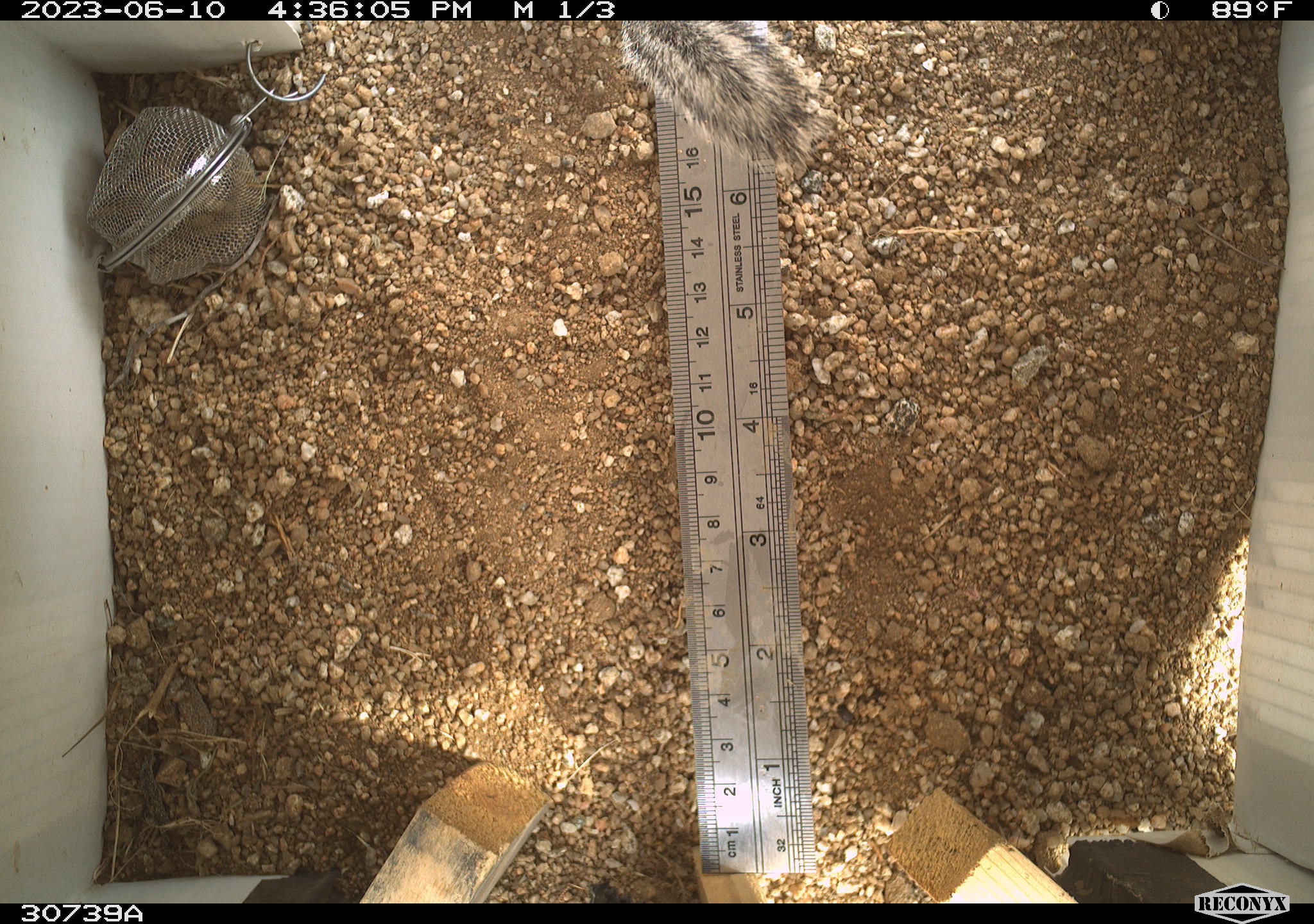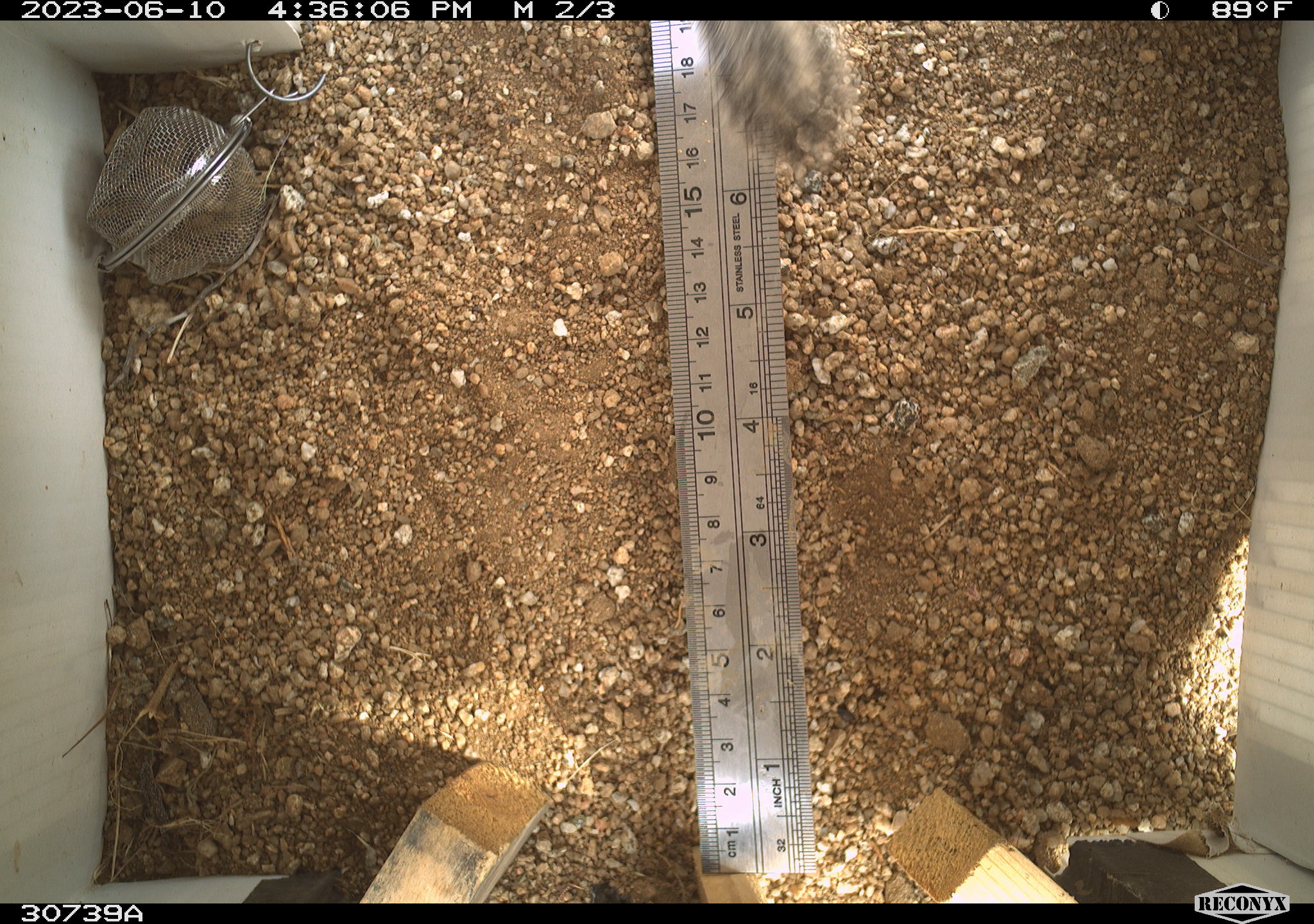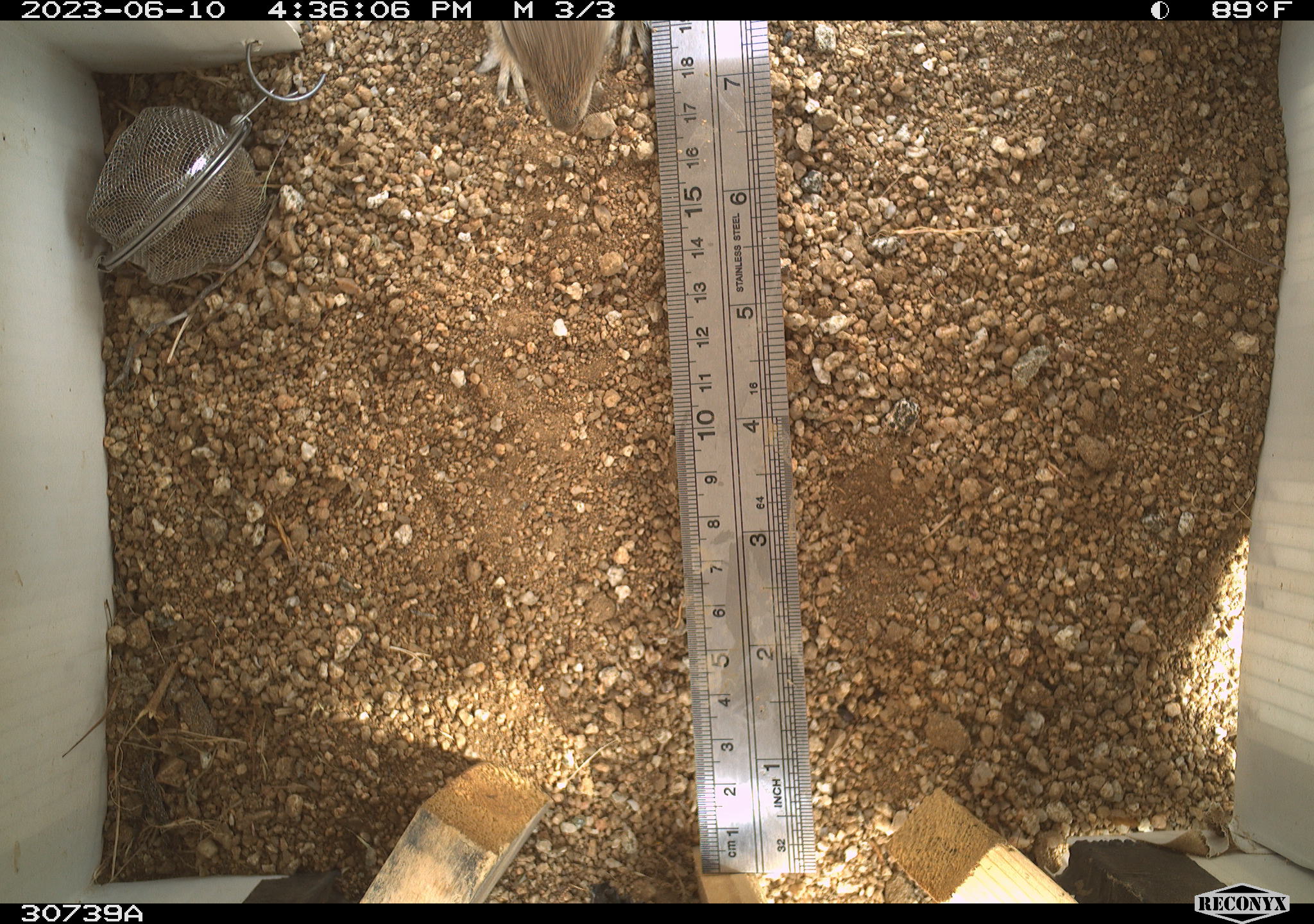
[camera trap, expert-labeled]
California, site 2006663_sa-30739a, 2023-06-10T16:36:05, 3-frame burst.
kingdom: Animalia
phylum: Chordata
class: Mammalia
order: Rodentia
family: Sciuridae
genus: Ammospermophilus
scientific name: Ammospermophilus leucurus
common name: white-tailed antelope squirrel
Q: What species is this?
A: White-tailed antelope squirrel (Ammospermophilus leucurus).